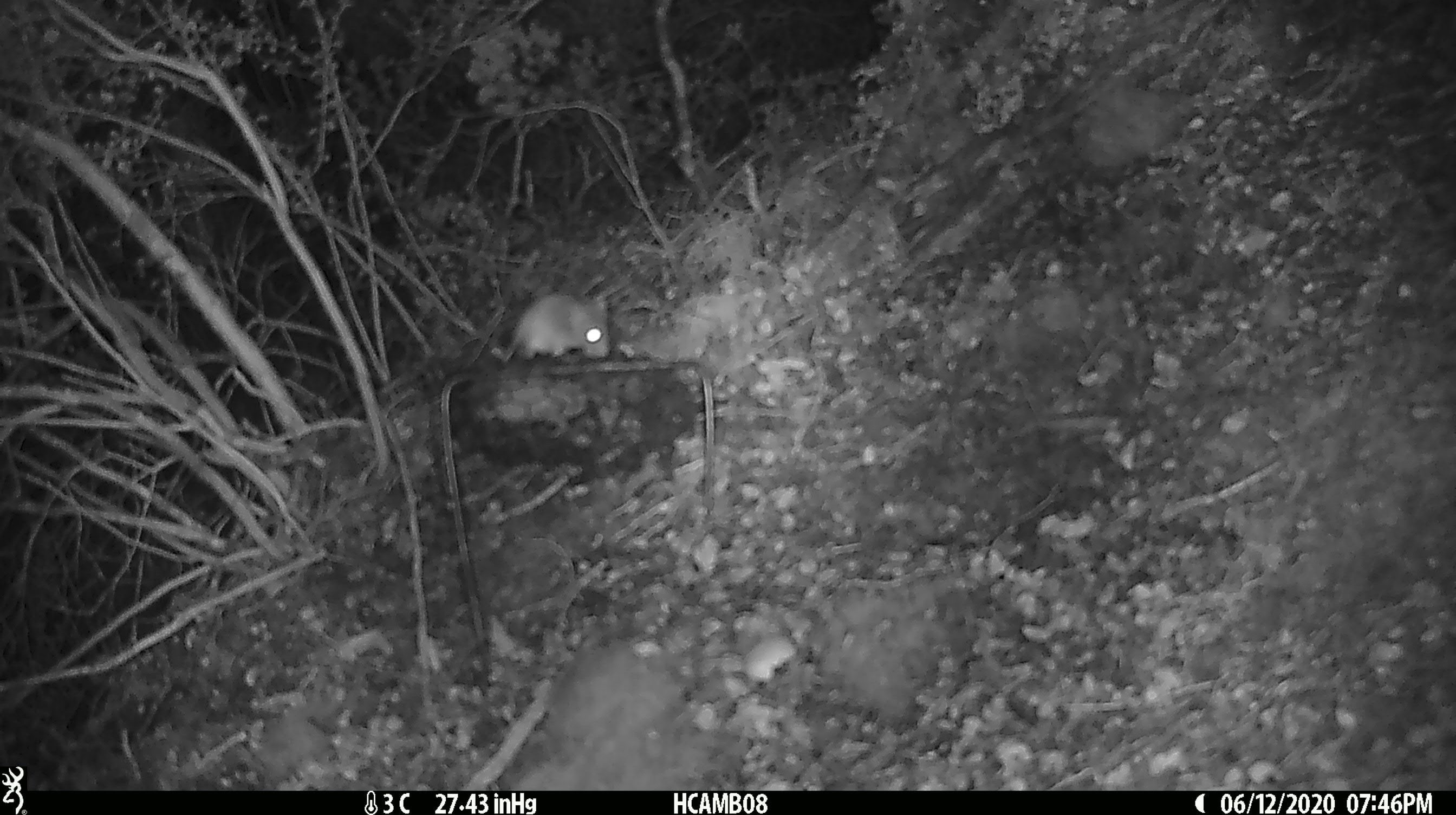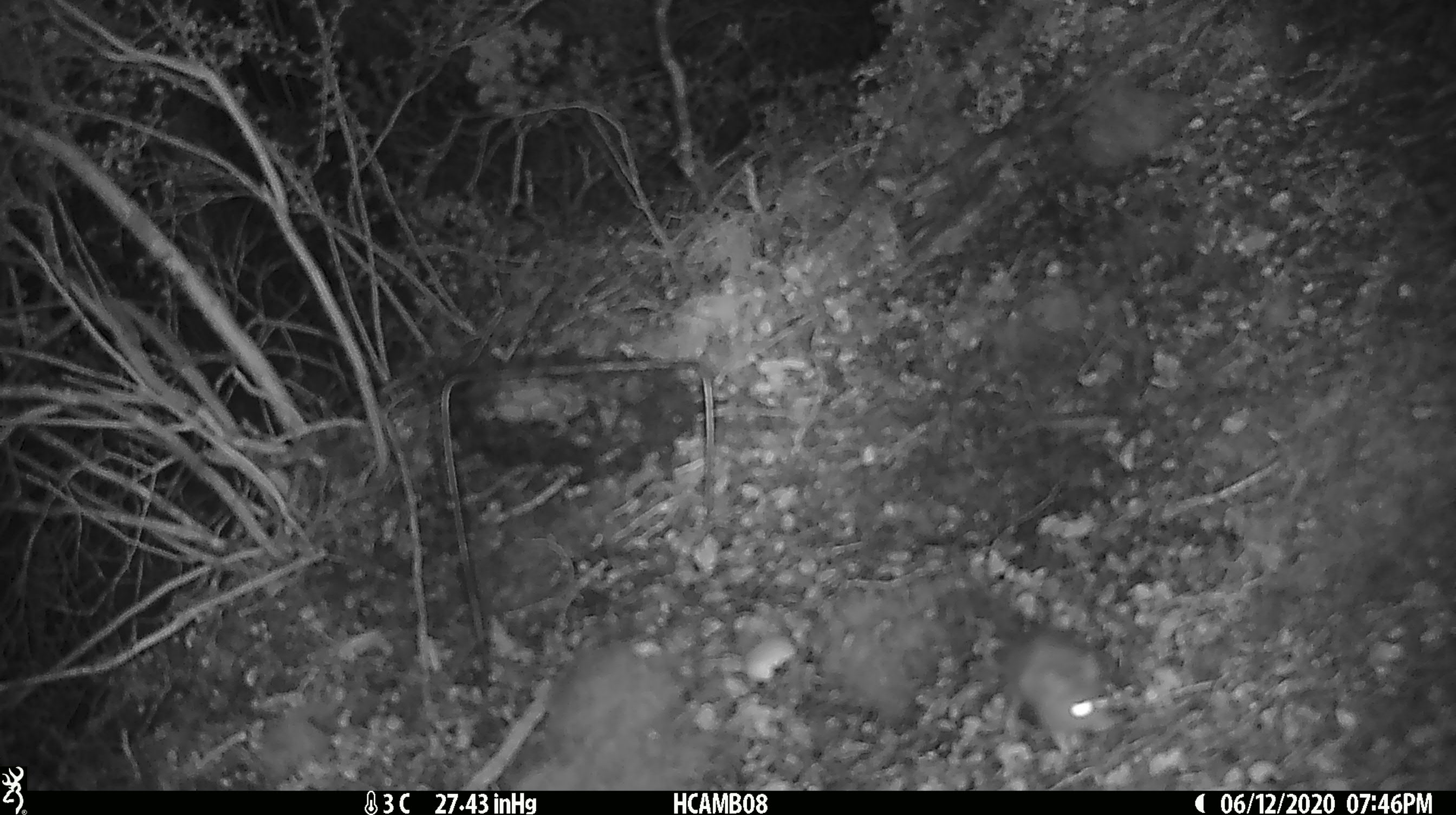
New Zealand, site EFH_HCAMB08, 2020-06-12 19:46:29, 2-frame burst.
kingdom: Animalia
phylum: Chordata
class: Mammalia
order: Rodentia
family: Muridae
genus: Mus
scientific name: Mus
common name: mouse